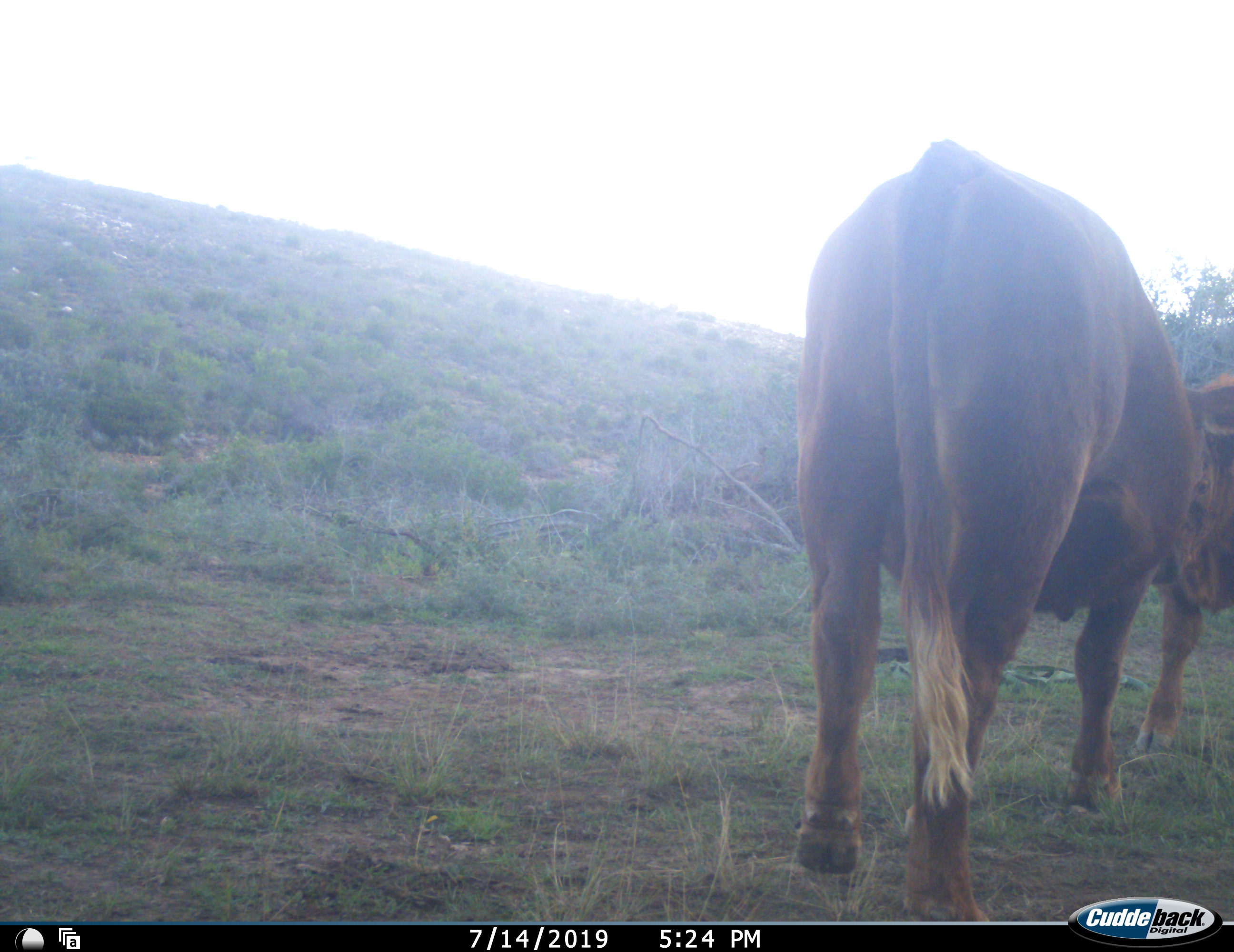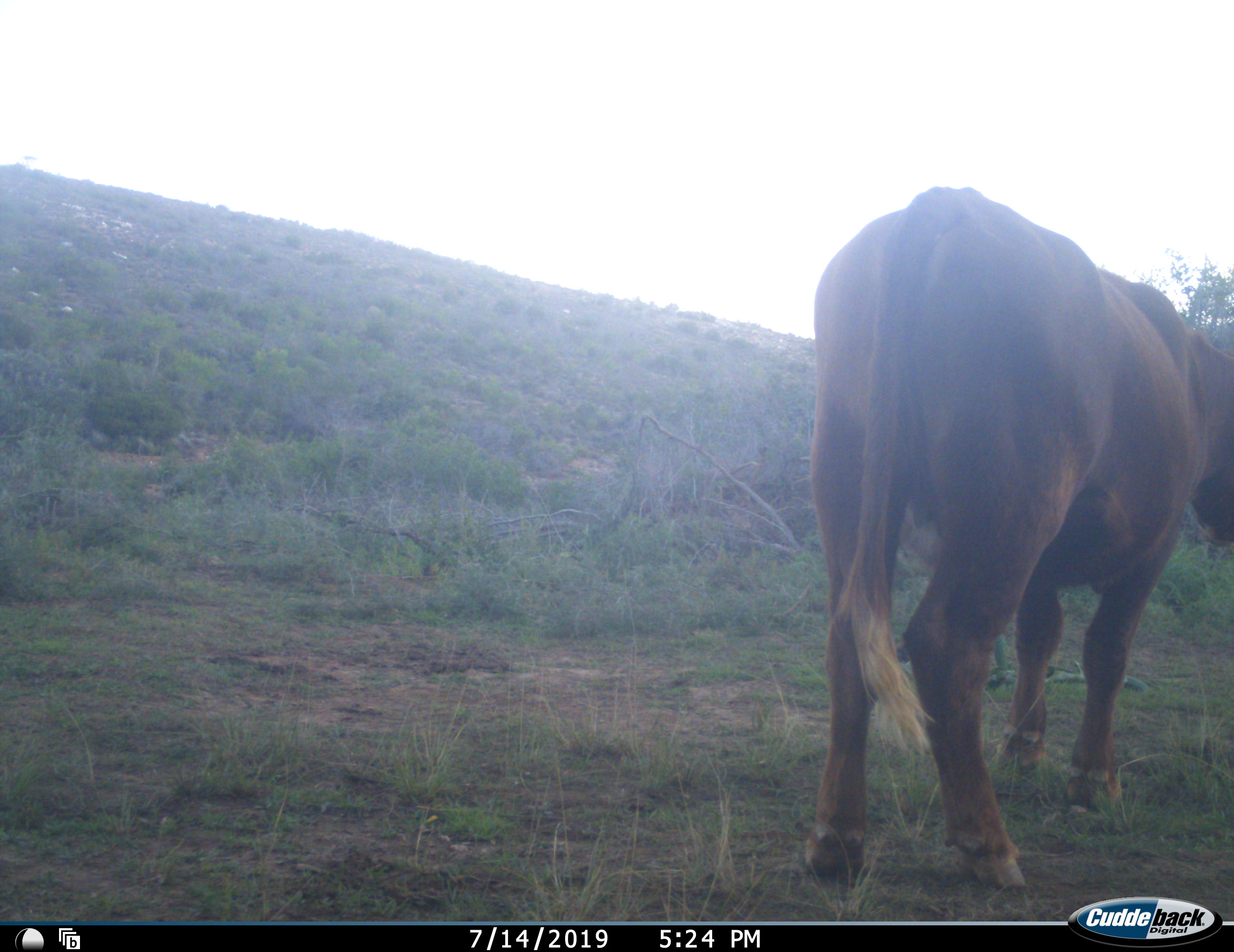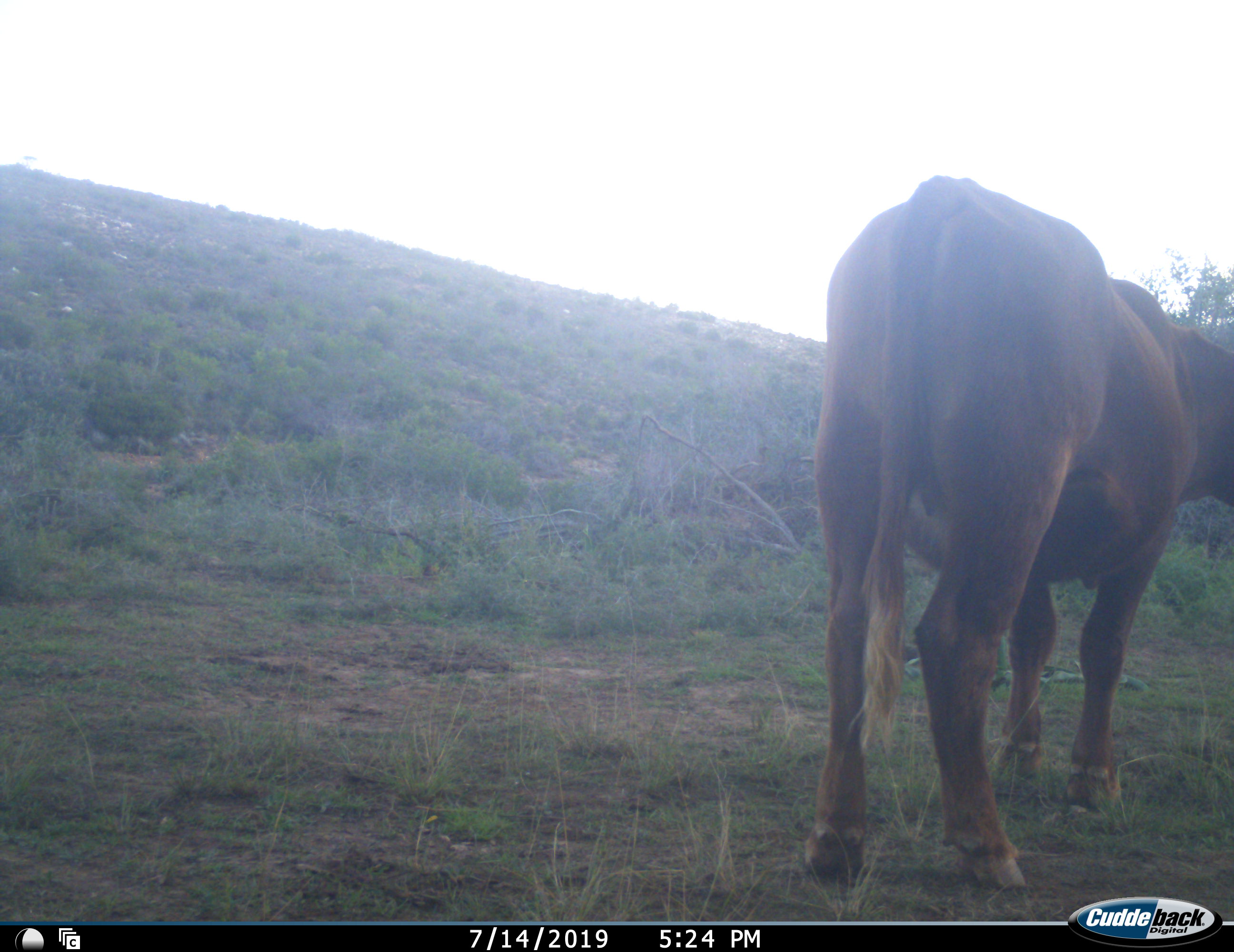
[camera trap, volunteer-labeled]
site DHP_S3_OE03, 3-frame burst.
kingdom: Animalia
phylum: Chordata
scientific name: Vertebrata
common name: domestic animal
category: domesticanimal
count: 2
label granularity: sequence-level